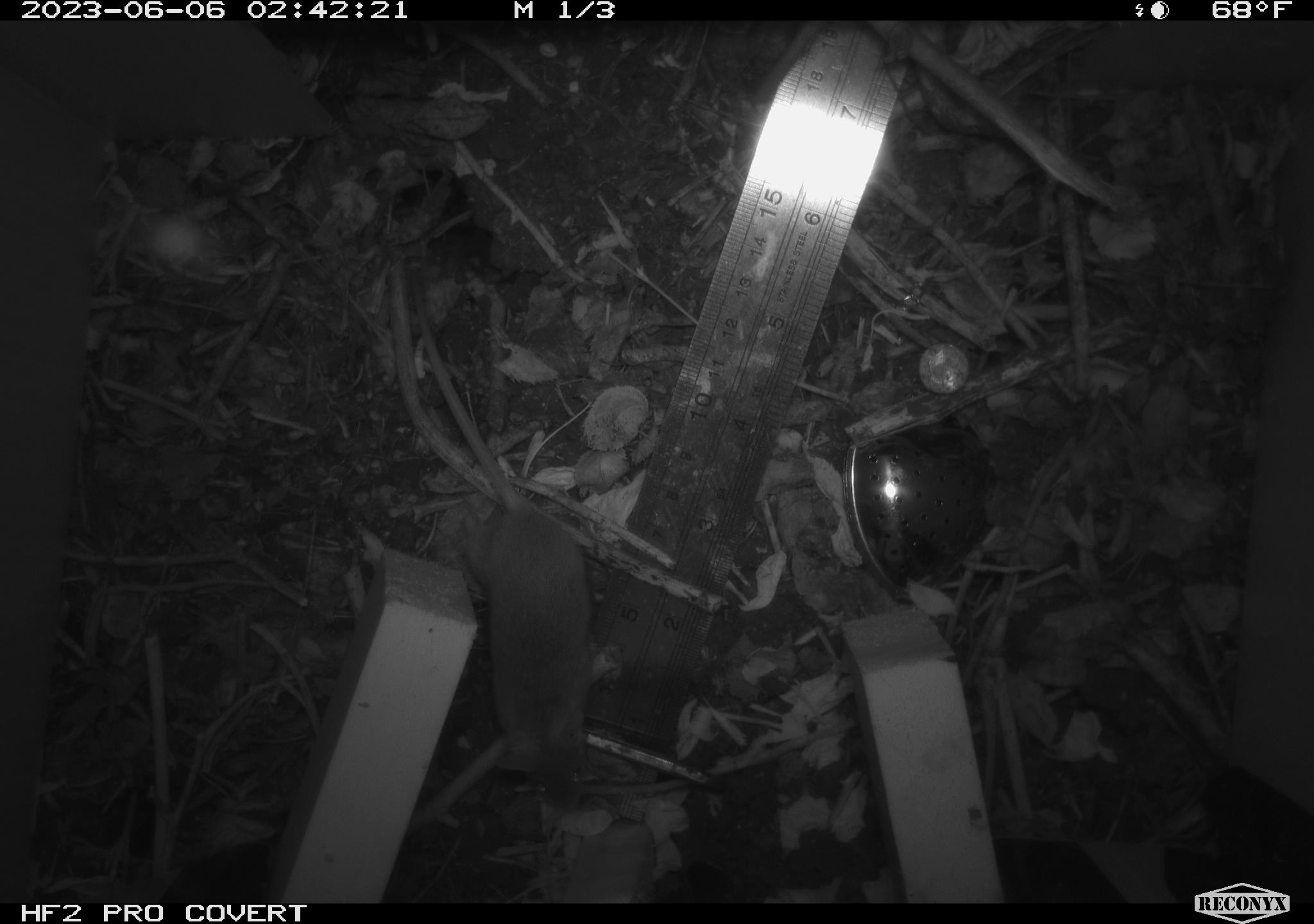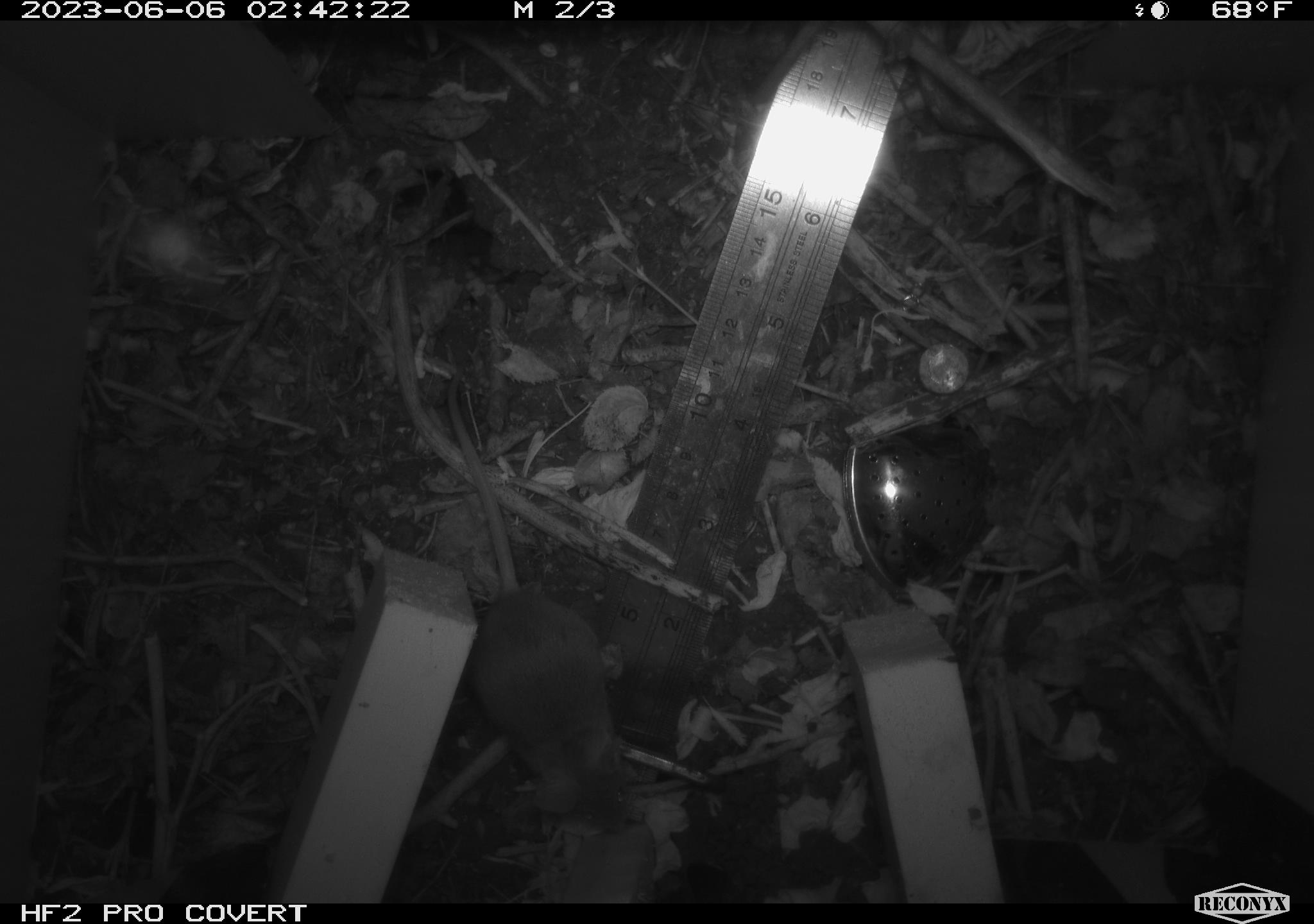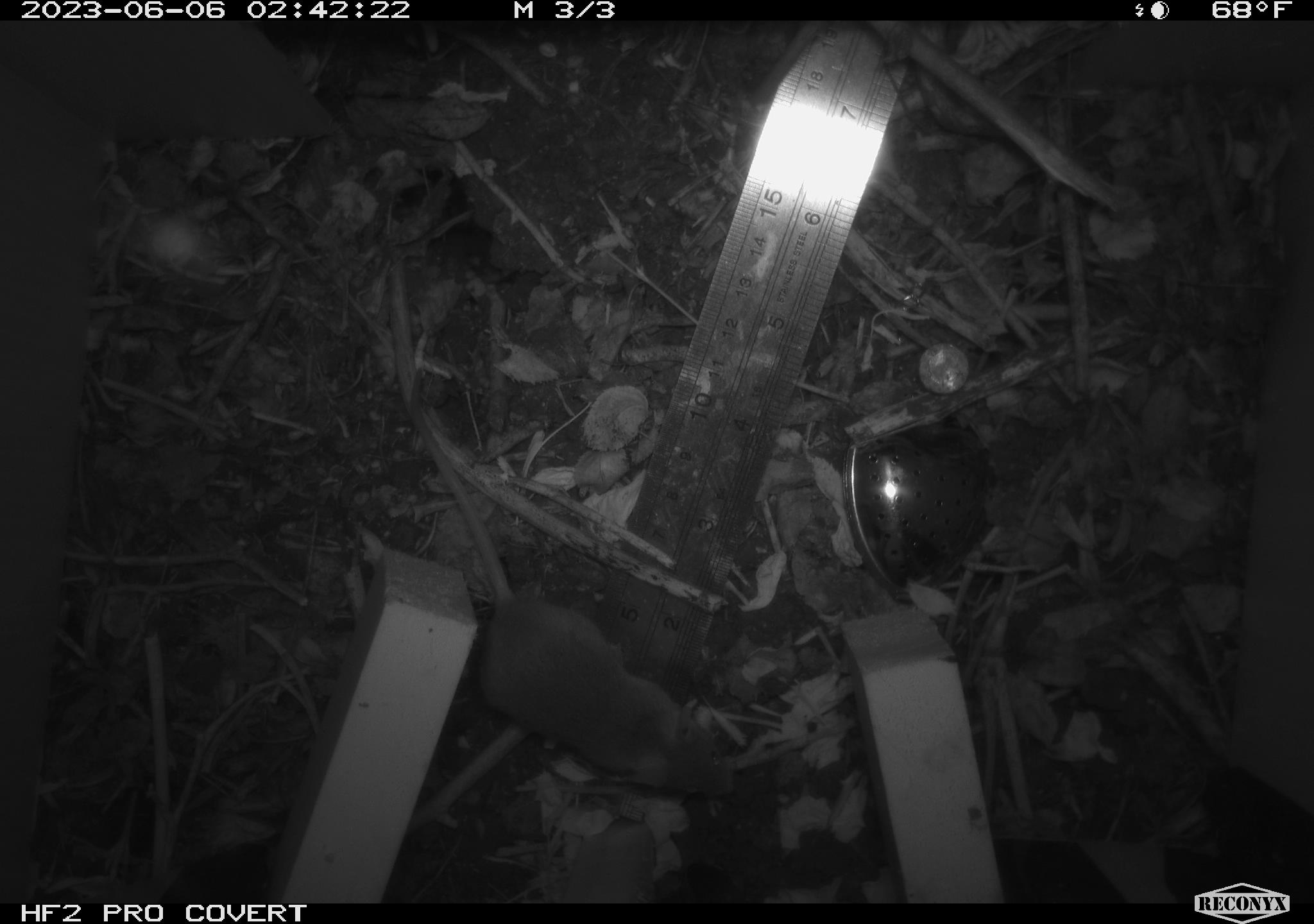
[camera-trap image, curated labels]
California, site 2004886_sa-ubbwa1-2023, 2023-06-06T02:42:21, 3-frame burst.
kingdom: Animalia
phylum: Chordata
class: Mammalia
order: Rodentia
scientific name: Rodentia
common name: rodent